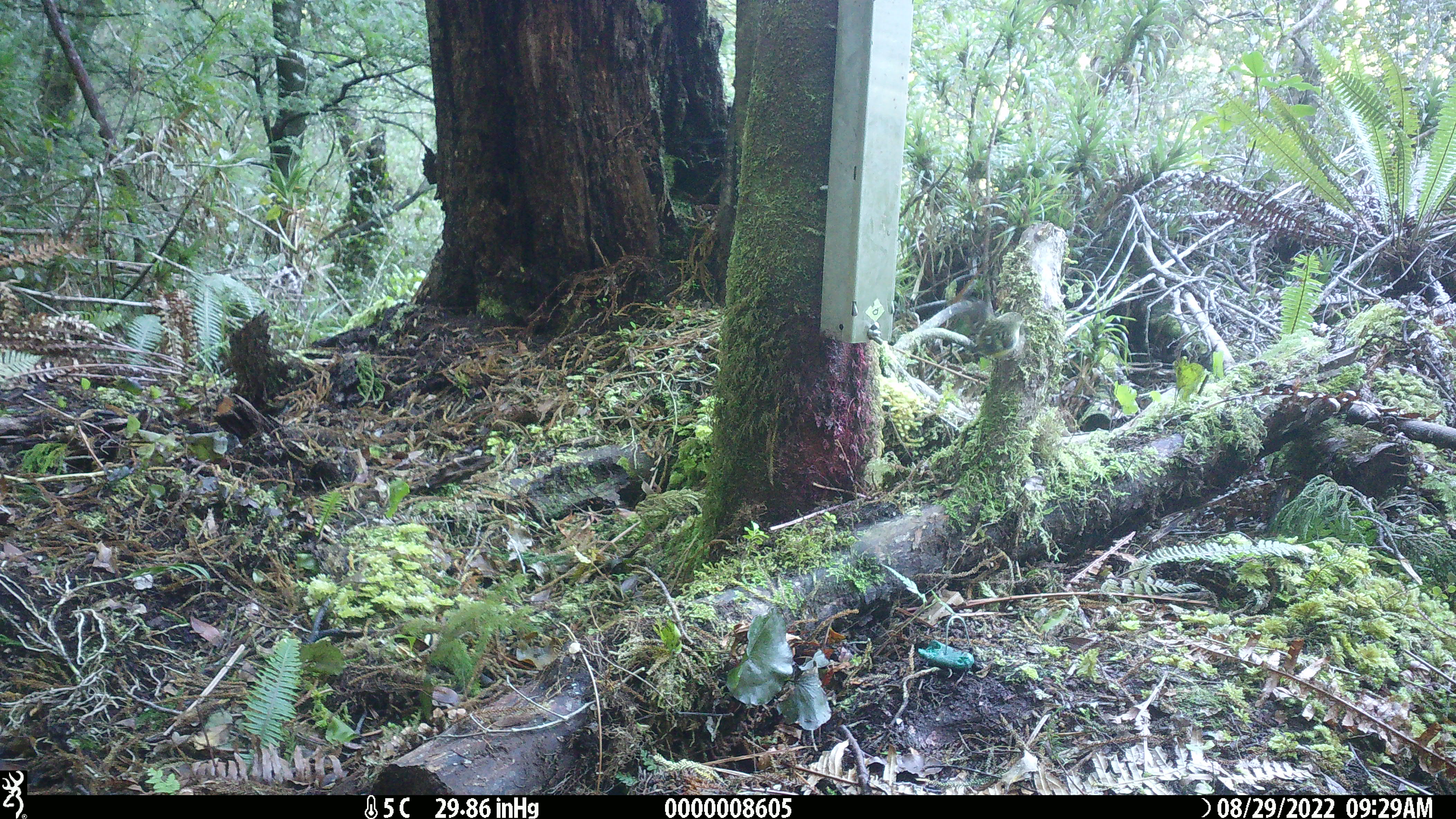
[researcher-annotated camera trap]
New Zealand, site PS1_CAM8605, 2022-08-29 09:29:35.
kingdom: Animalia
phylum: Chordata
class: Aves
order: Passeriformes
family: Acanthisittidae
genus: Acanthisitta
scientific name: Acanthisitta chloris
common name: rifleman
Rifleman (Acanthisitta chloris).